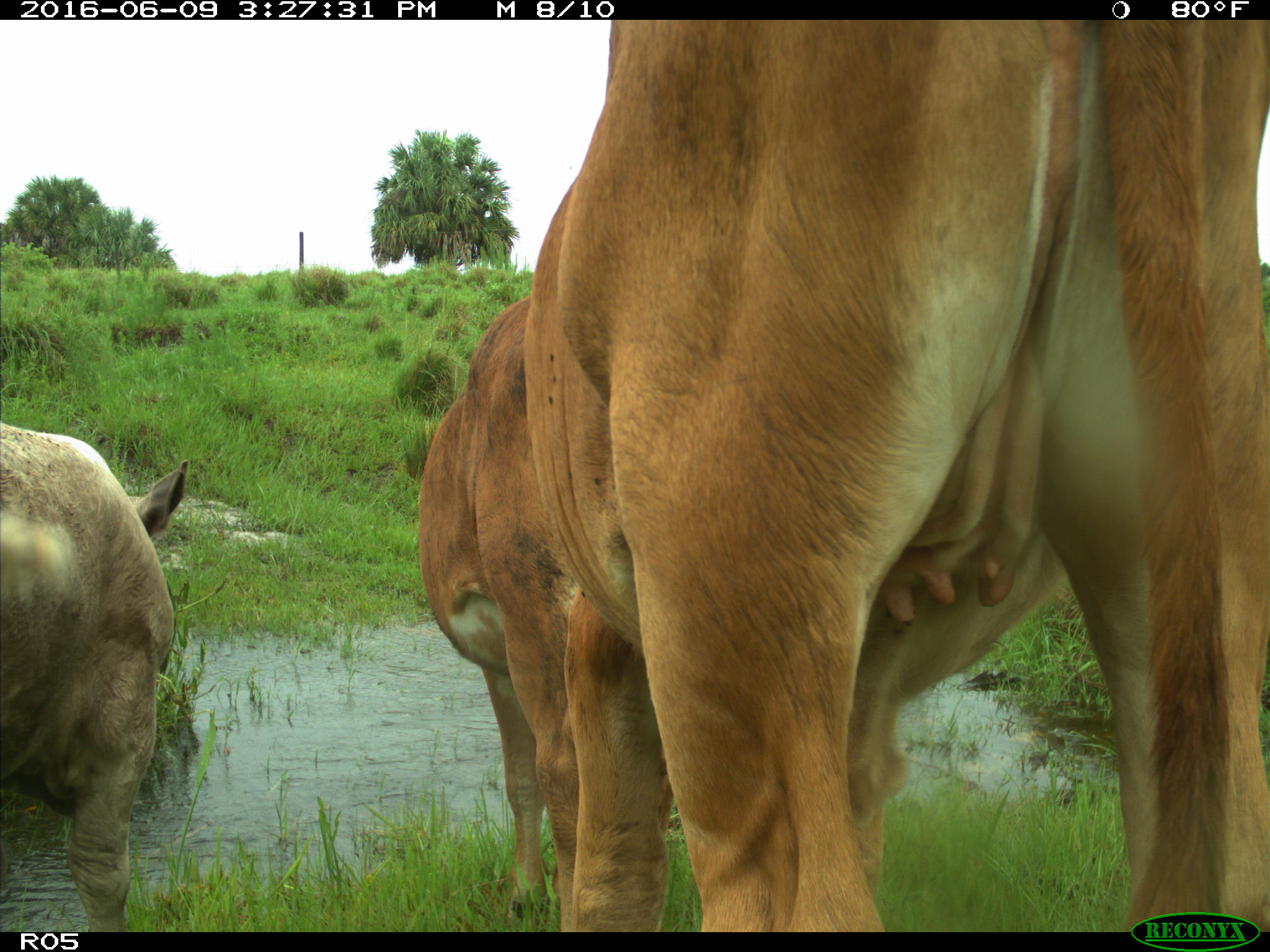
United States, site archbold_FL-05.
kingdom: Animalia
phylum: Chordata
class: Mammalia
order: Artiodactyla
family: Bovidae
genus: Bos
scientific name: Bos taurus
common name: domestic cow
Bos taurus (domestic cow).